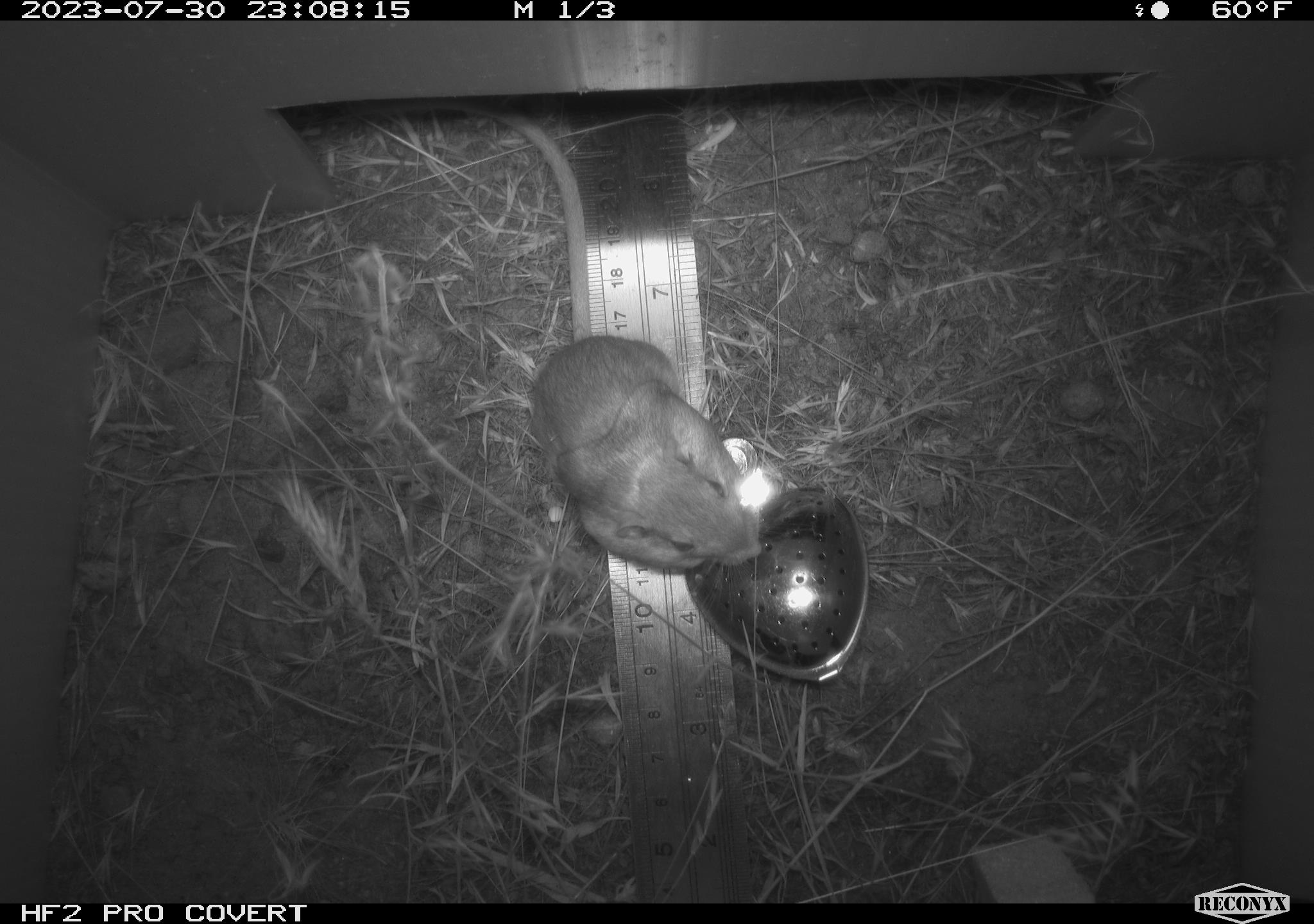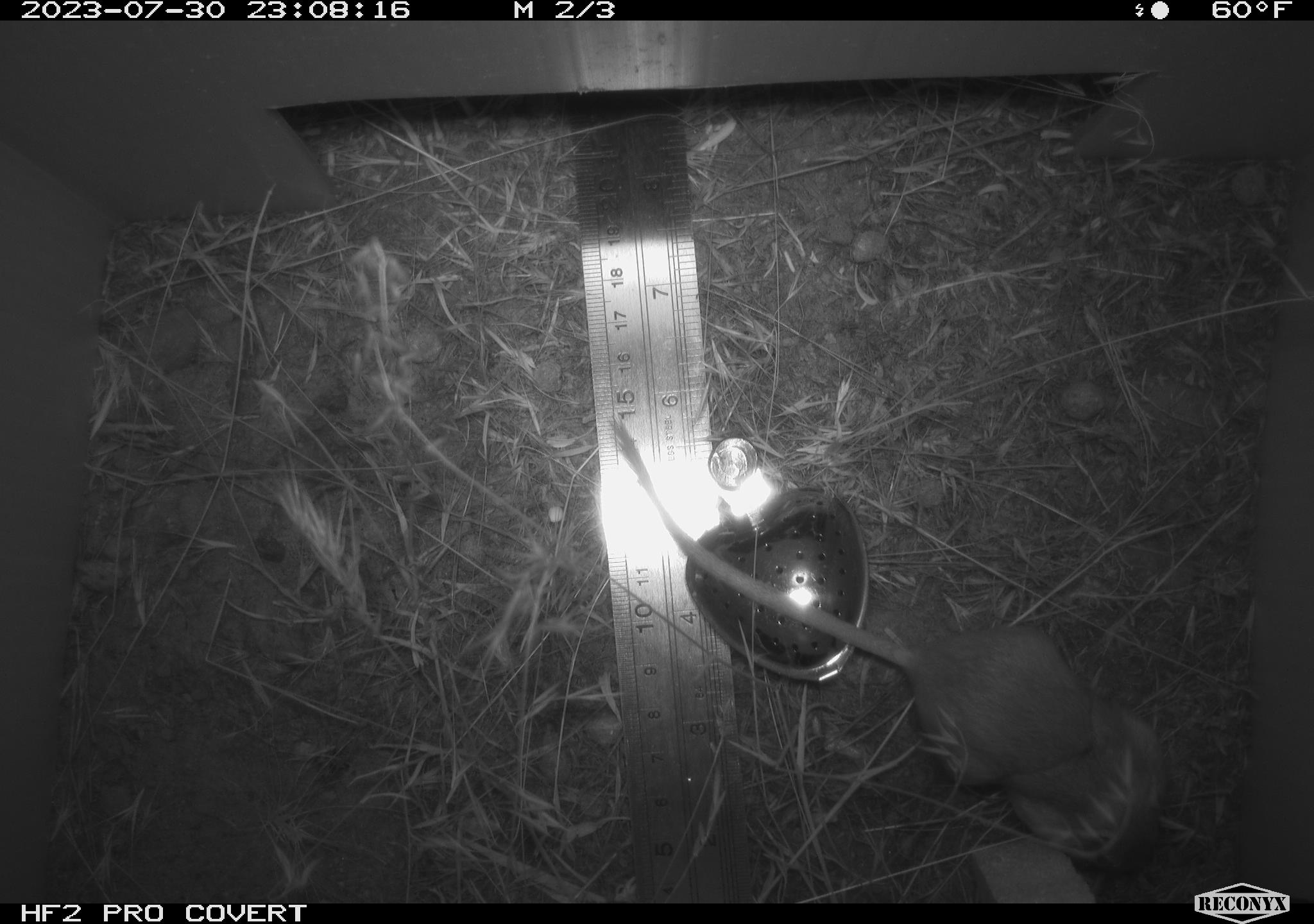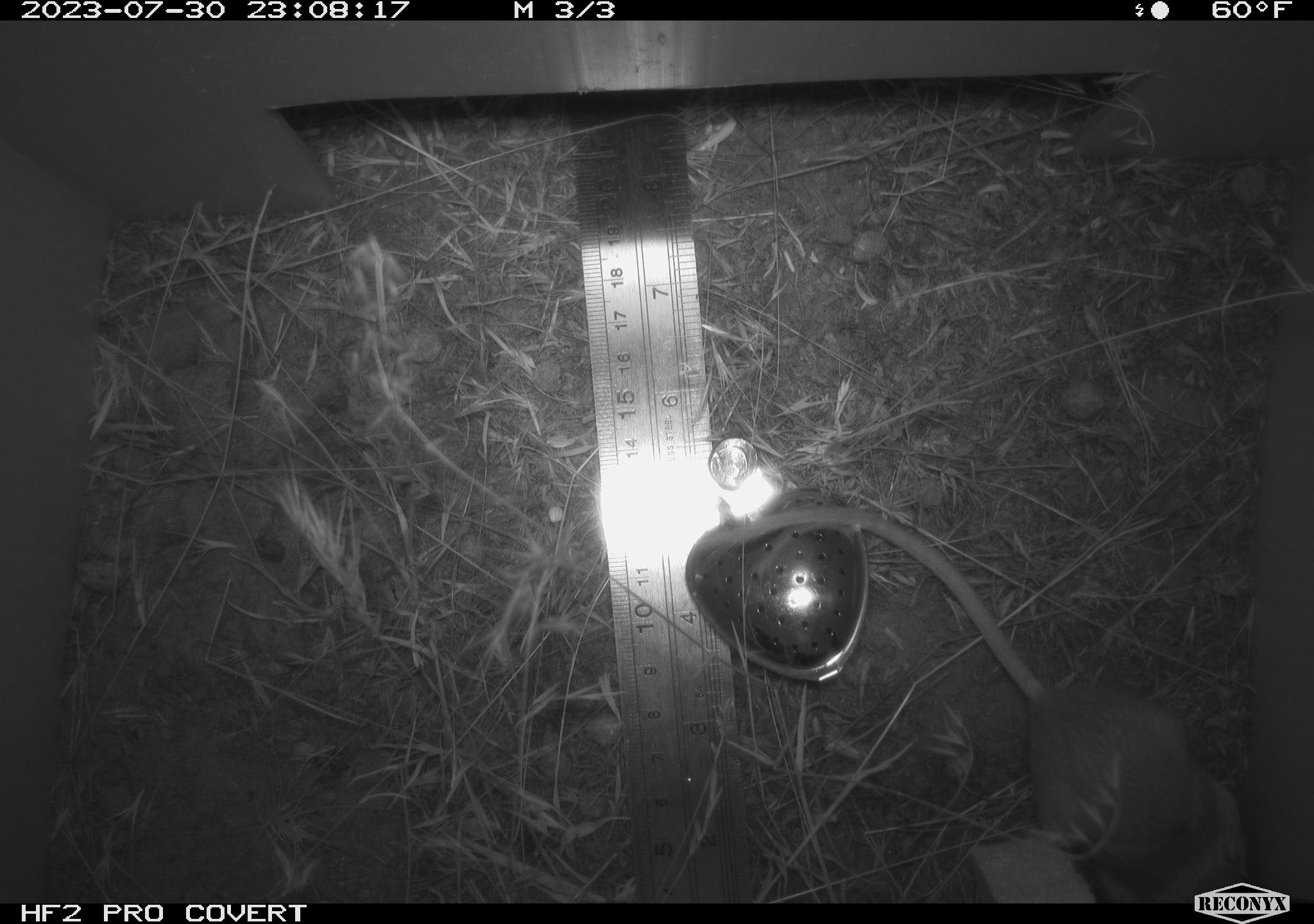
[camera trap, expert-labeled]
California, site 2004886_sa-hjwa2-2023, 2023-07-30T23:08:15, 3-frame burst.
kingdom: Animalia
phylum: Chordata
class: Mammalia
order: Rodentia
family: Heteromyidae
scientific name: Heteromyidae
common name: kangaroo rats and pocket mice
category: heteromyidae family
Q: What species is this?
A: Heteromyidae family (kangaroo rats and pocket mice) (Heteromyidae).